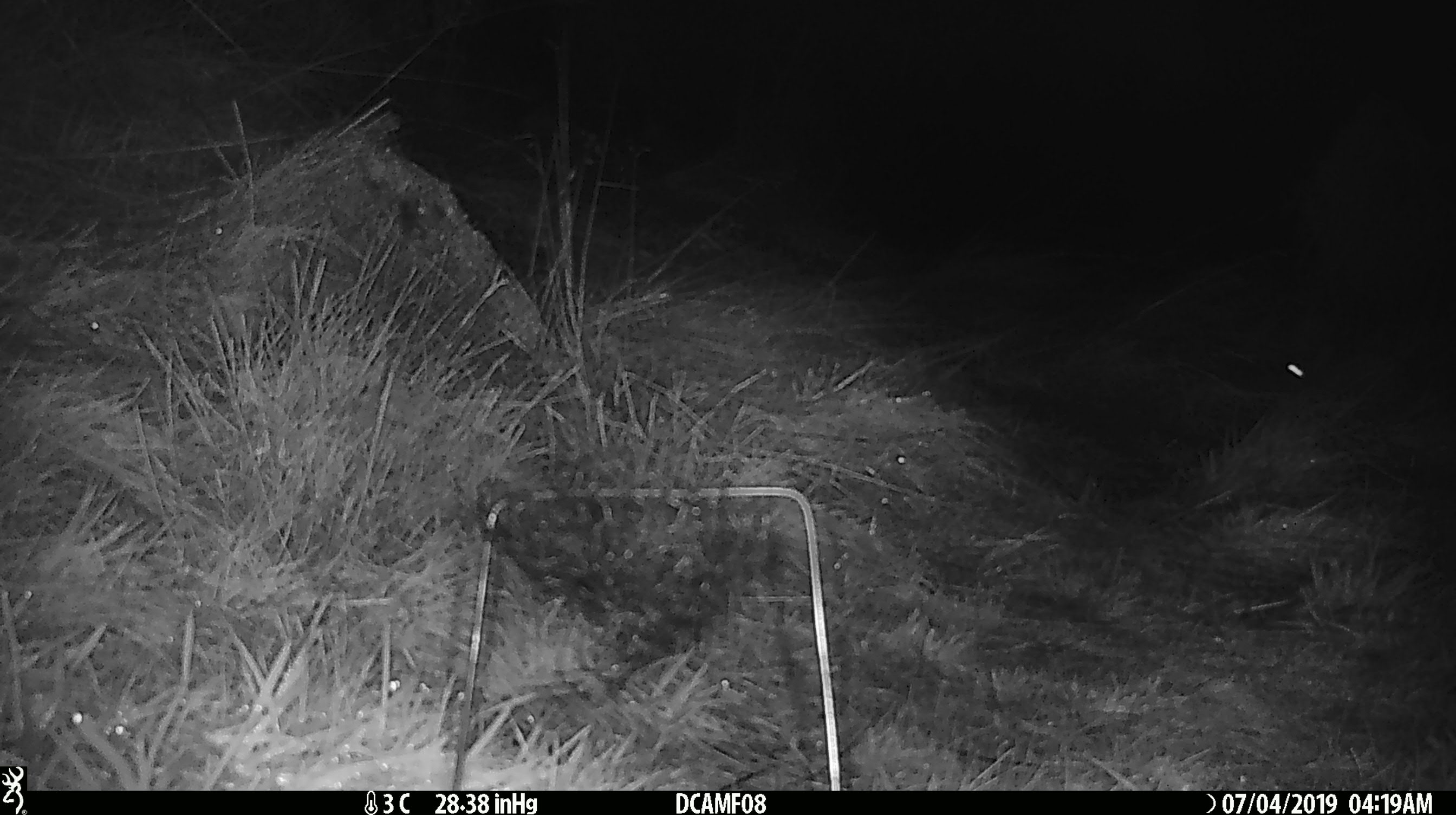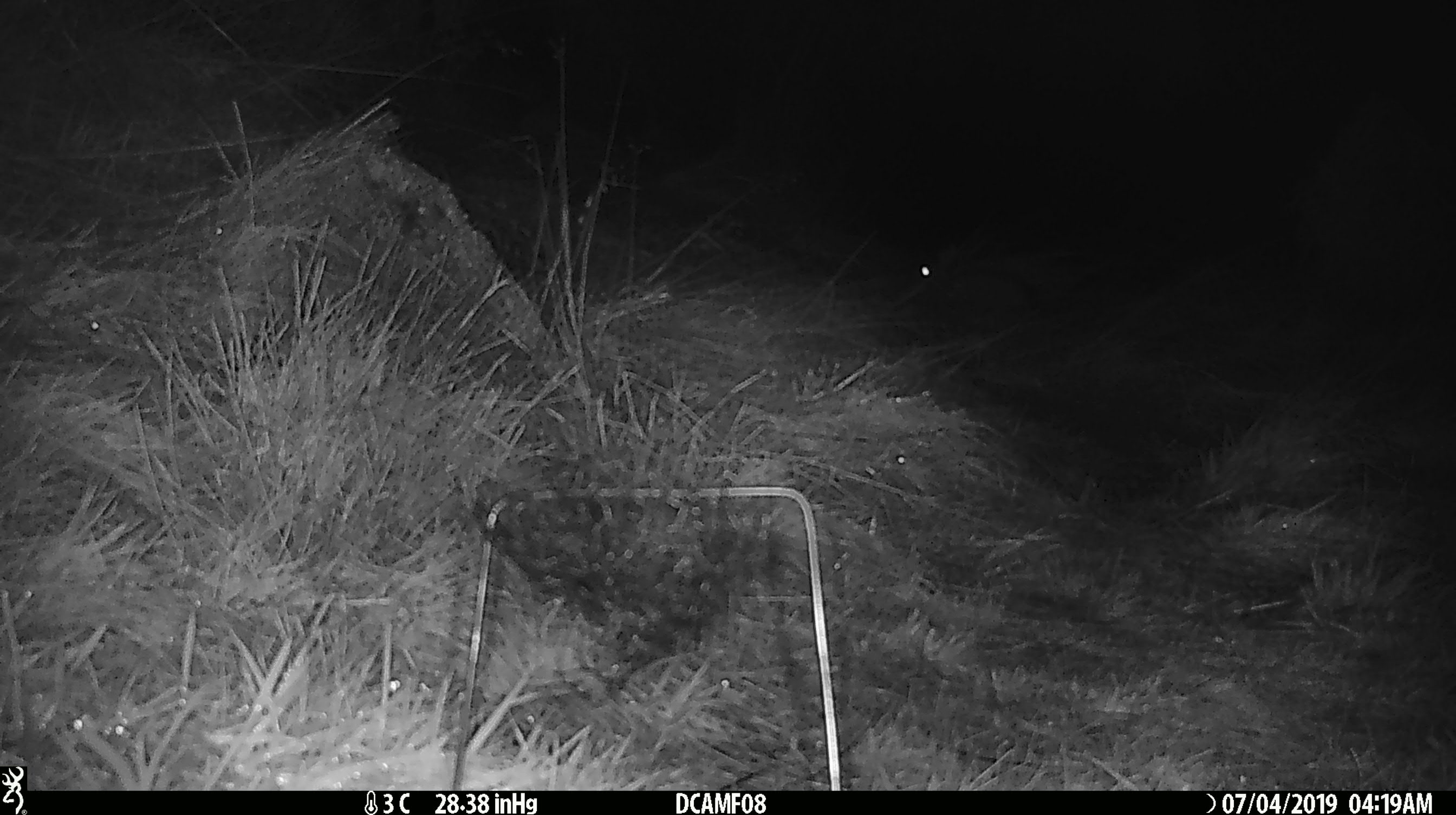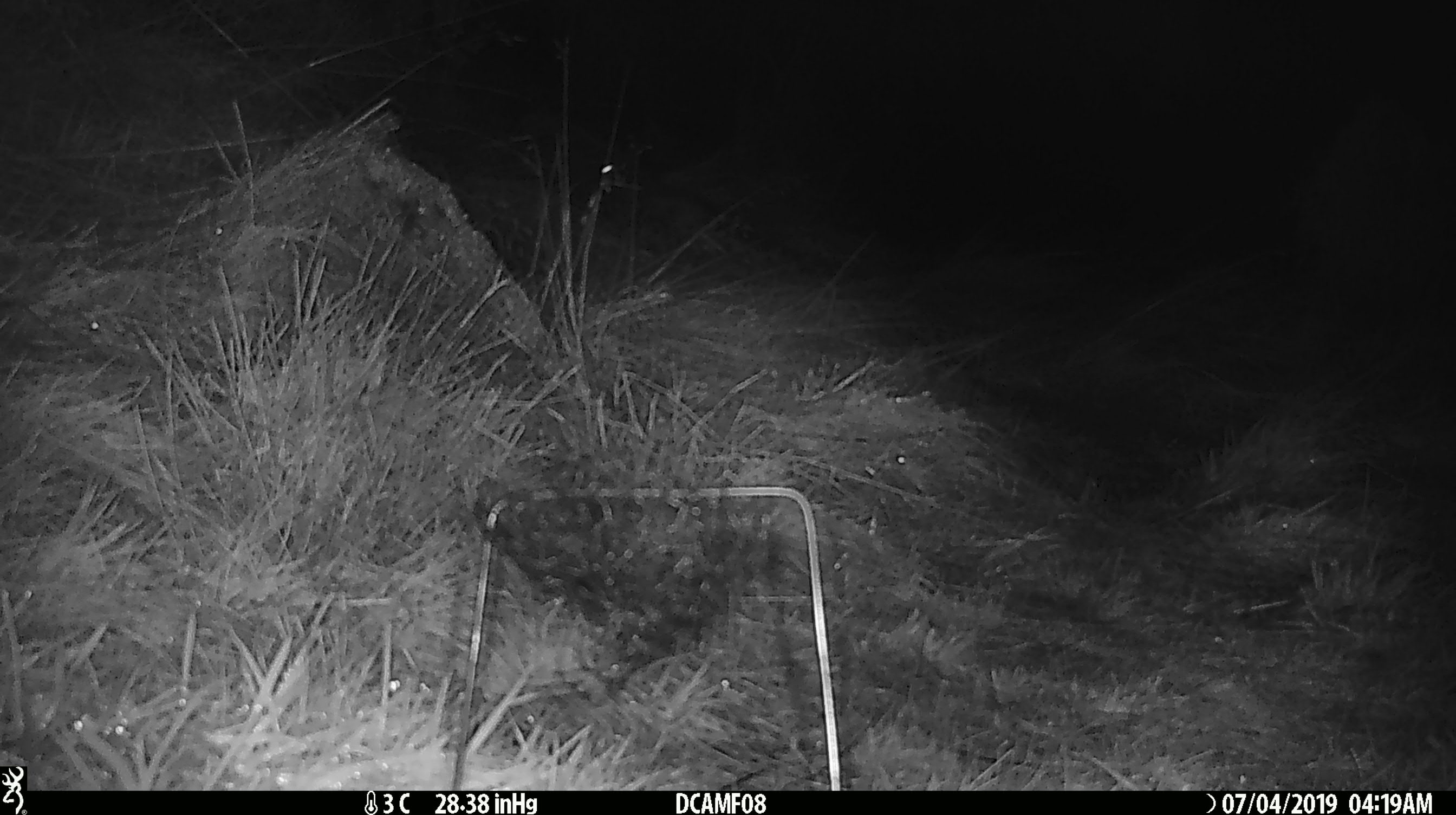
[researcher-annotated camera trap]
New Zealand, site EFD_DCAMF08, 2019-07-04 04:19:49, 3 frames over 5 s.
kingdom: Animalia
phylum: Chordata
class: Mammalia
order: Lagomorpha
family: Leporidae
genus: Oryctolagus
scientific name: Oryctolagus cuniculus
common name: european rabbit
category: rabbit